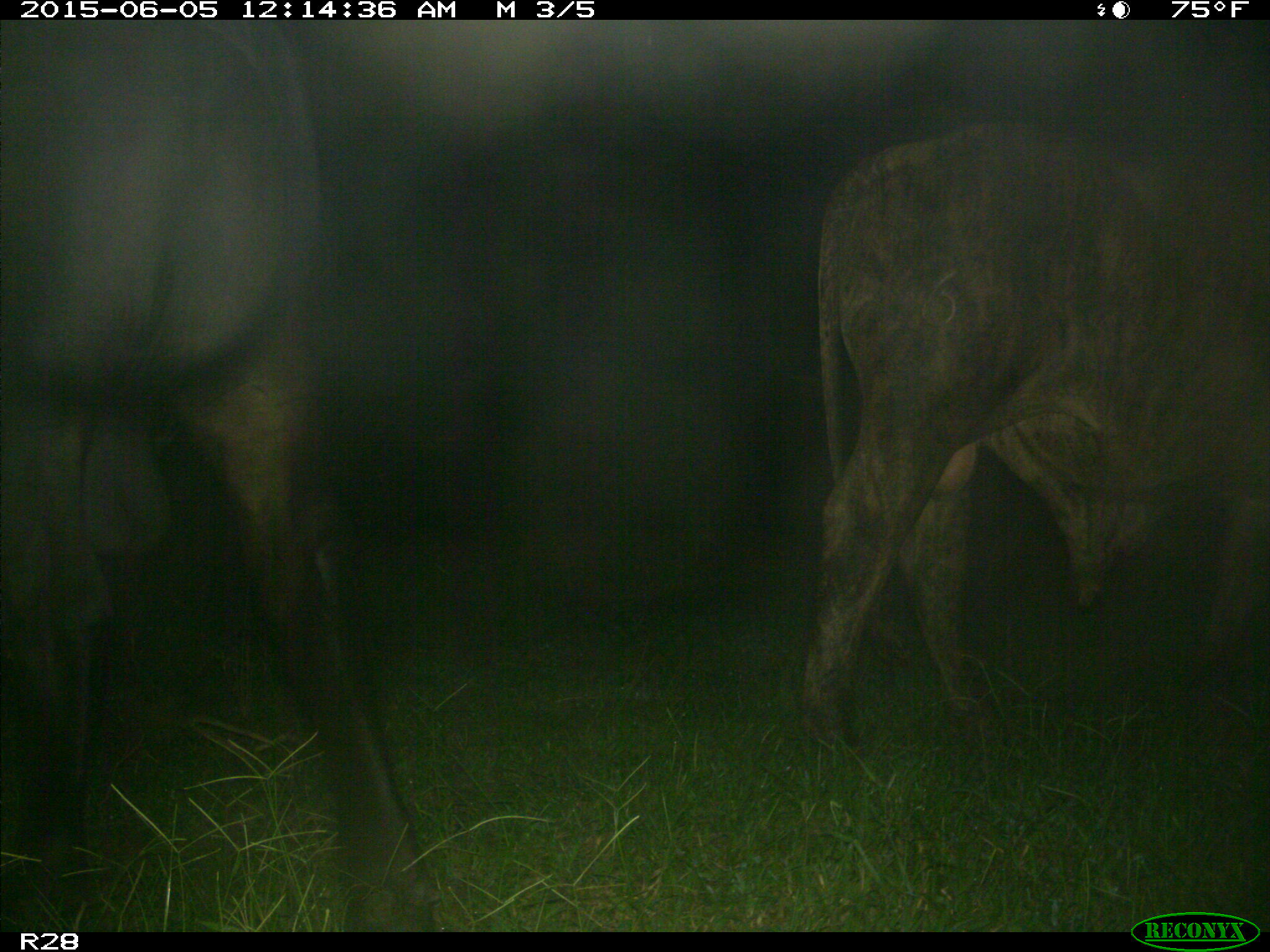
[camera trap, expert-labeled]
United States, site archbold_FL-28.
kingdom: Animalia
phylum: Chordata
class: Mammalia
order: Artiodactyla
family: Bovidae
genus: Bos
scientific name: Bos taurus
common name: domestic cow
Bos taurus (domestic cow).